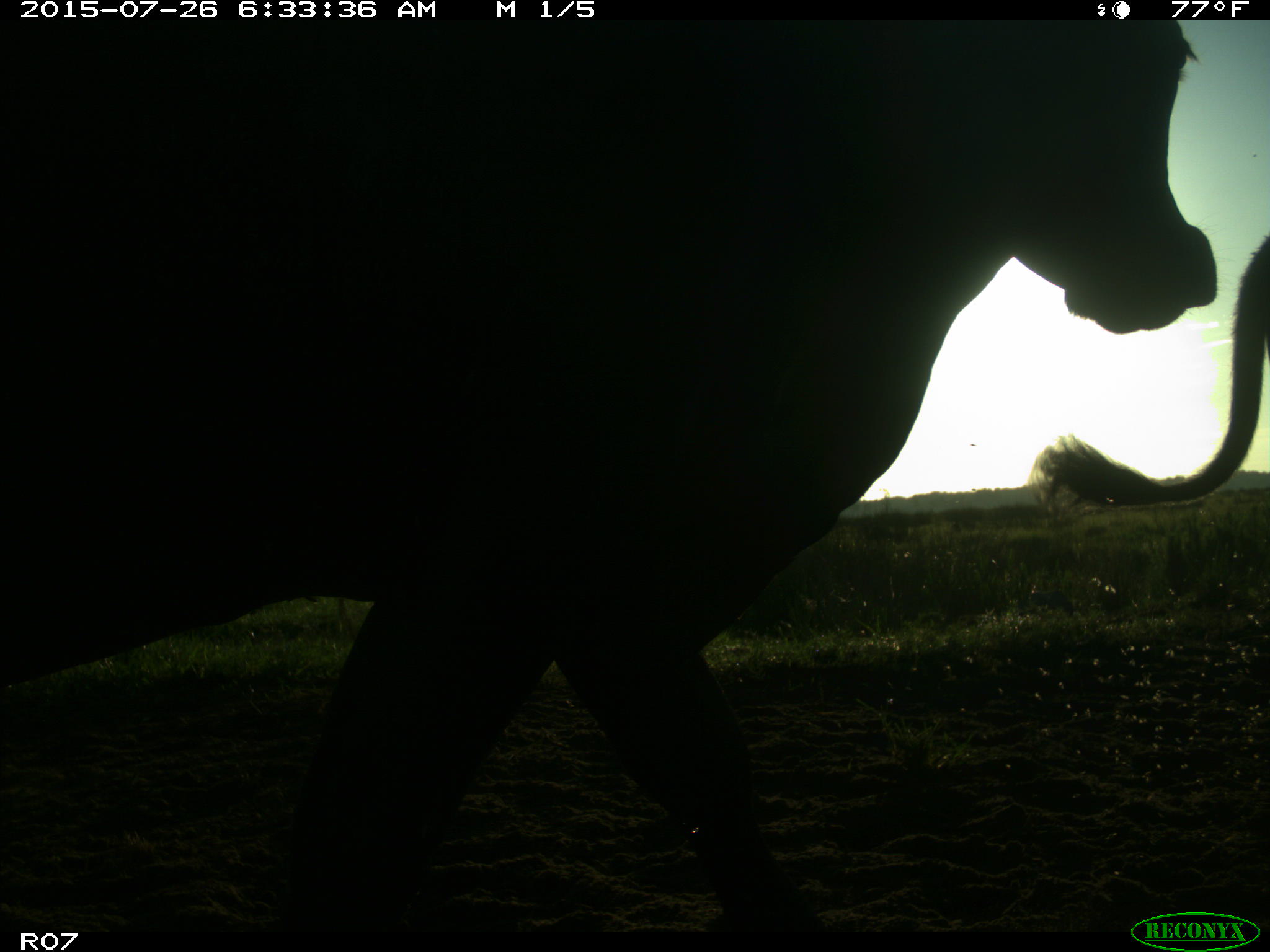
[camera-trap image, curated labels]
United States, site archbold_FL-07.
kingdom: Animalia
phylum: Chordata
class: Mammalia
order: Artiodactyla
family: Bovidae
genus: Bos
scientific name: Bos taurus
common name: domestic cow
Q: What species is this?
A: Bos taurus (domestic cow).